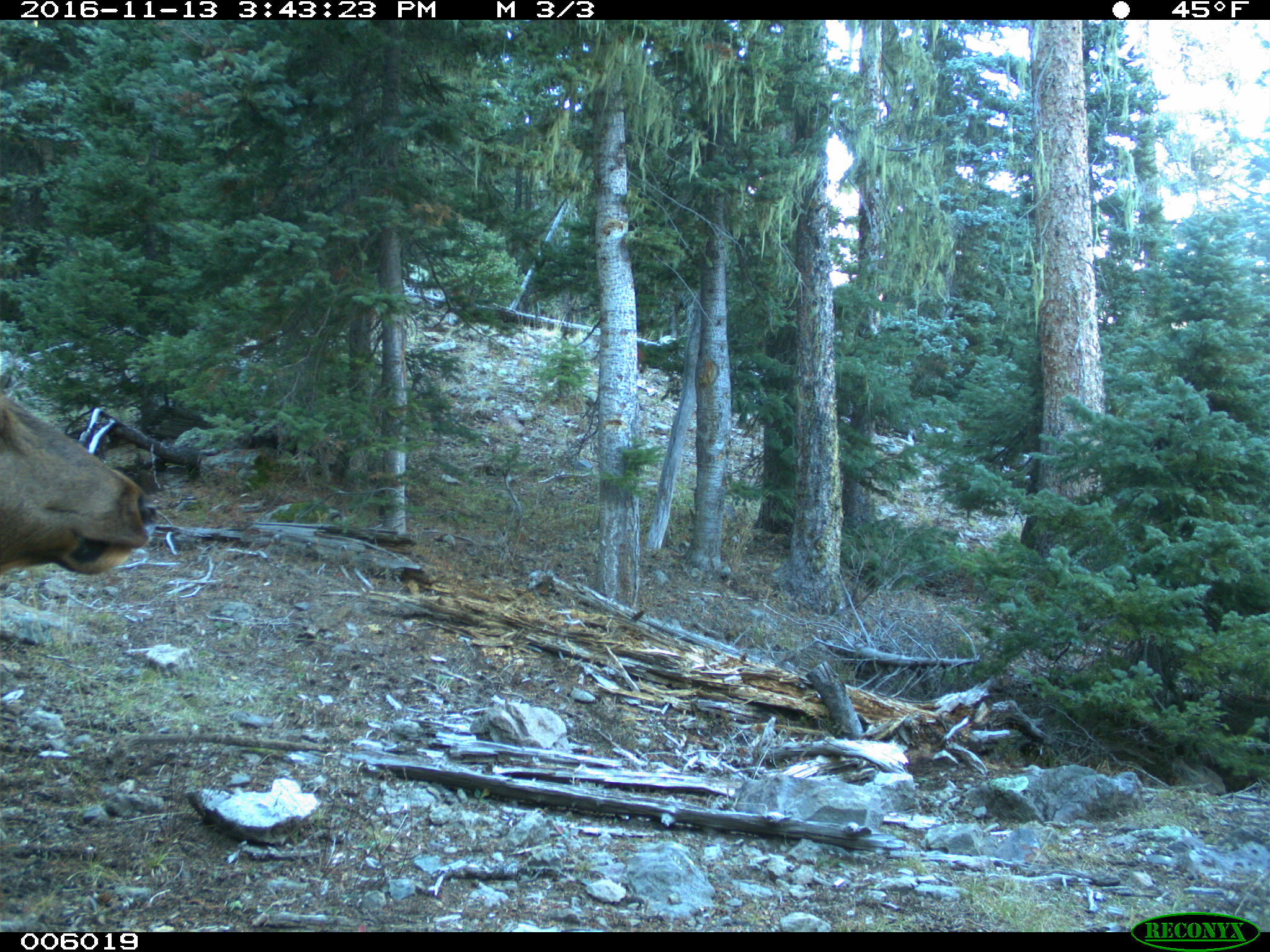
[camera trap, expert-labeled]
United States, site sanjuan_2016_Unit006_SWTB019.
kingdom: Animalia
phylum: Chordata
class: Mammalia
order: Artiodactyla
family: Cervidae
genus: Cervus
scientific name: Cervus elaphus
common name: red deer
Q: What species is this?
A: Cervus elaphus (red deer).